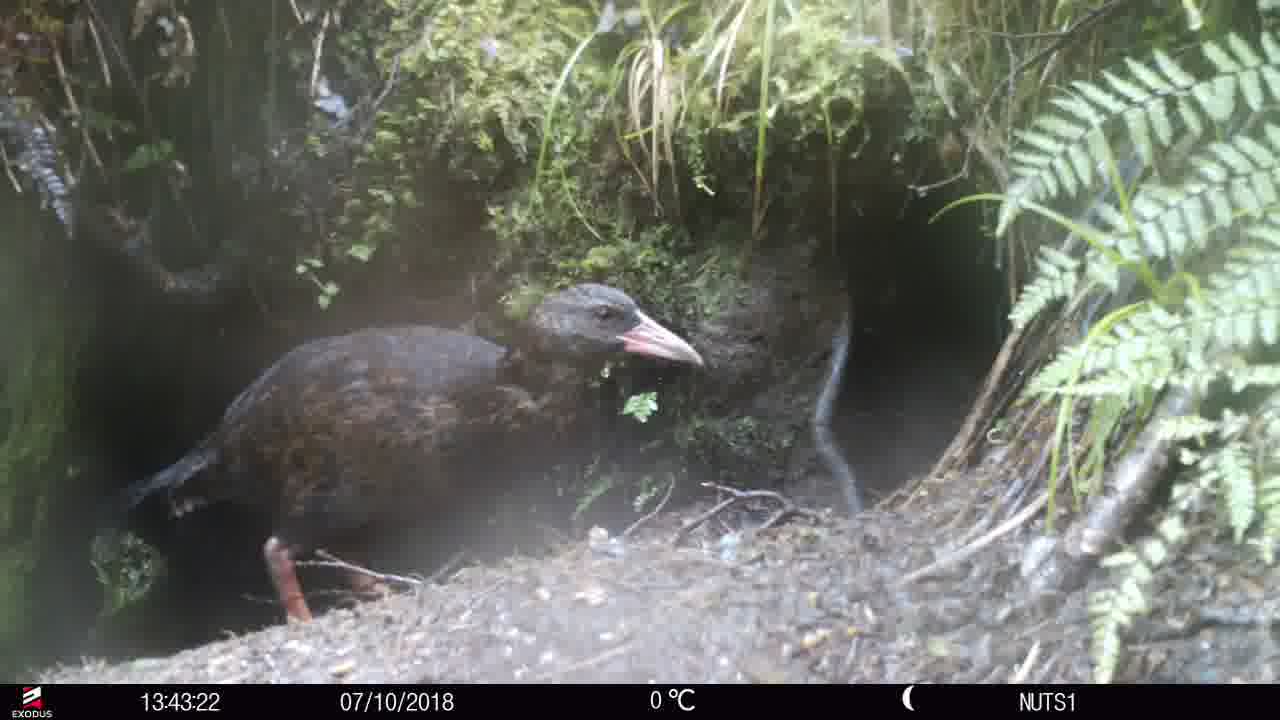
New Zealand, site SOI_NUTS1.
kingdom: Animalia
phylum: Chordata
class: Aves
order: Gruiformes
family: Rallidae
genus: Gallirallus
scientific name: Gallirallus australis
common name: weka